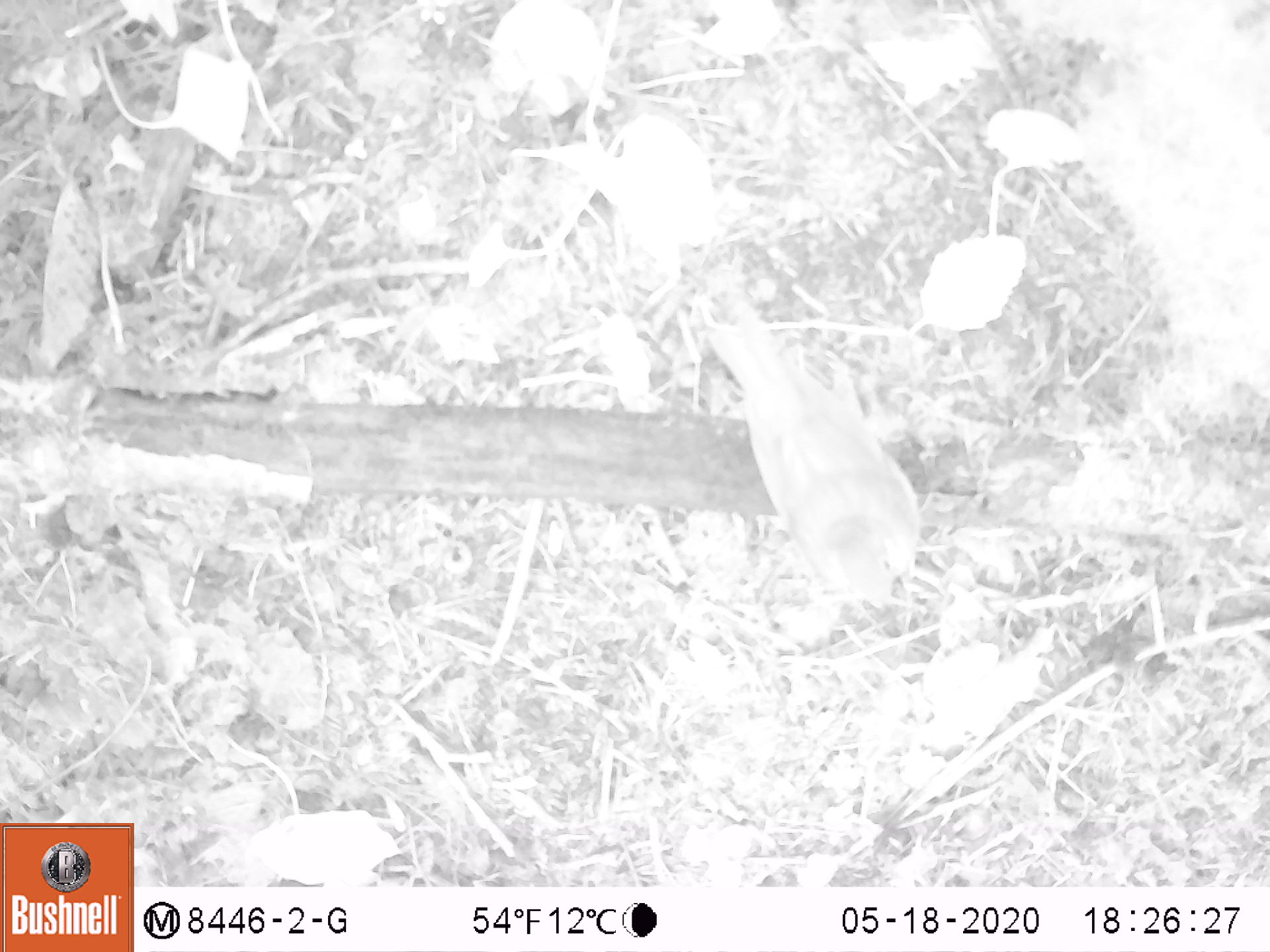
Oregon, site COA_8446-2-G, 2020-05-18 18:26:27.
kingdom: Animalia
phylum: Chordata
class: Aves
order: Passeriformes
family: Turdidae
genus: Catharus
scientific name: Catharus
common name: brown thrushes and nightingale-thrushes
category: catharus species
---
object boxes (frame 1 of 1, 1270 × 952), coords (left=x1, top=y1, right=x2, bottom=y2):
catharus species: (left=707, top=301, right=931, bottom=617)